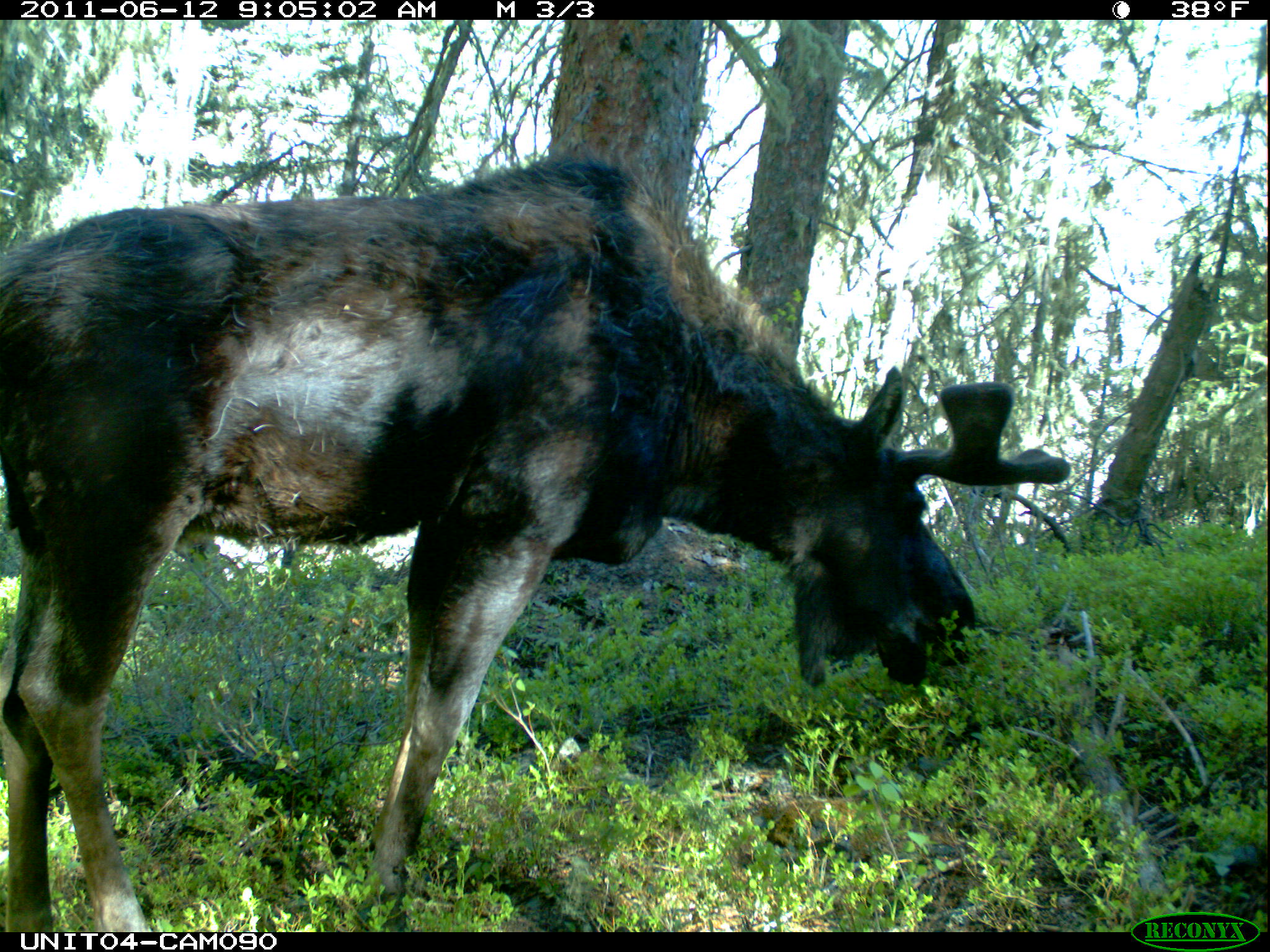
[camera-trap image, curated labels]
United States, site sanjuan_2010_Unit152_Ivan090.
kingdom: Animalia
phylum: Chordata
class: Mammalia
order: Artiodactyla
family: Cervidae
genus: Alces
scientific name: Alces alces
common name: moose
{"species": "Alces alces (moose)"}